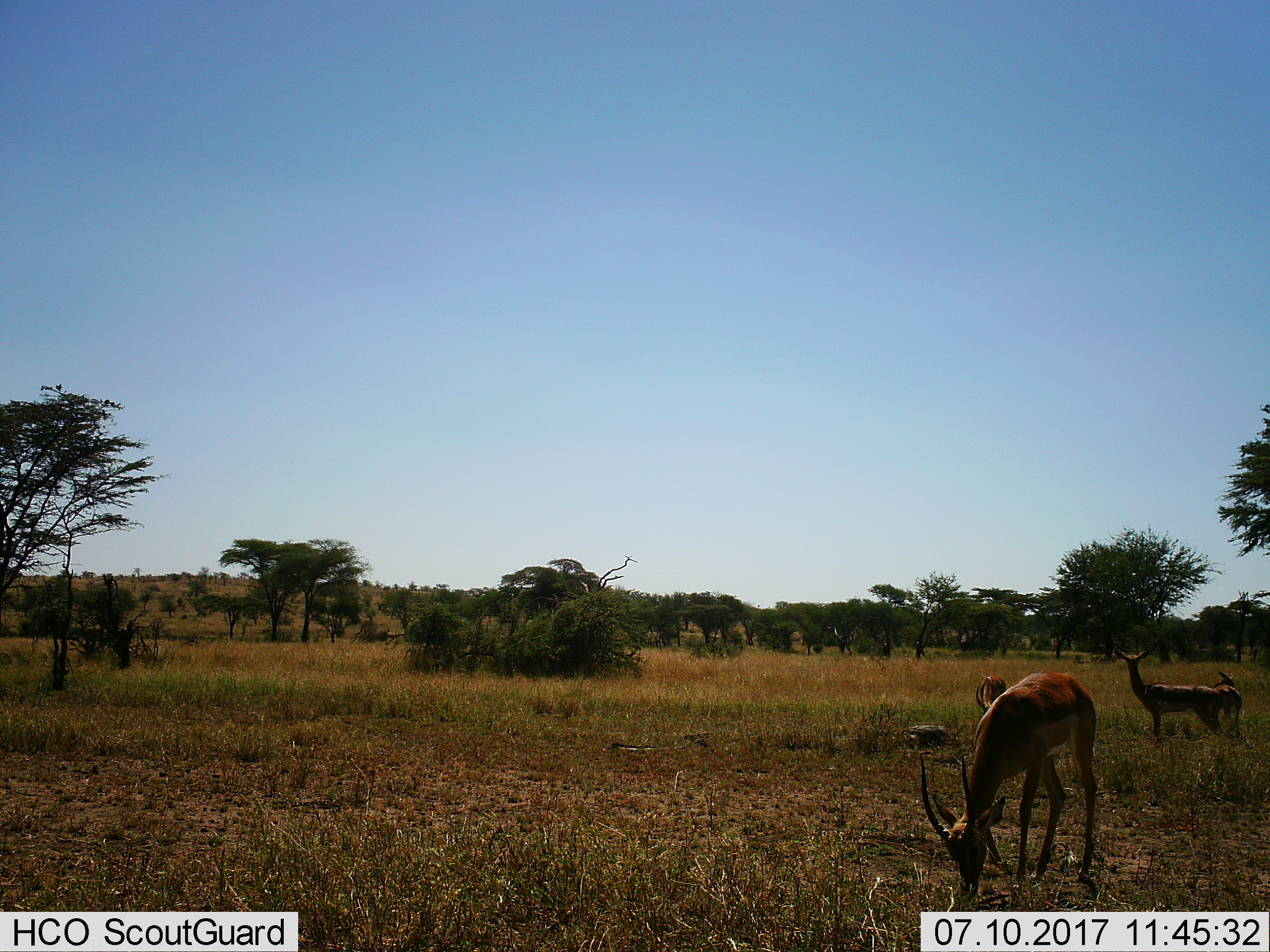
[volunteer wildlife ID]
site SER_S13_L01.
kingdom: Animalia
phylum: Chordata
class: Mammalia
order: Artiodactyla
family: Bovidae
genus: Nanger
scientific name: Nanger granti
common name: grant's gazelle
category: gazellegrants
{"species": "gazellegrants (grant's gazelle) (Nanger granti)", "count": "4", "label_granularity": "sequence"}